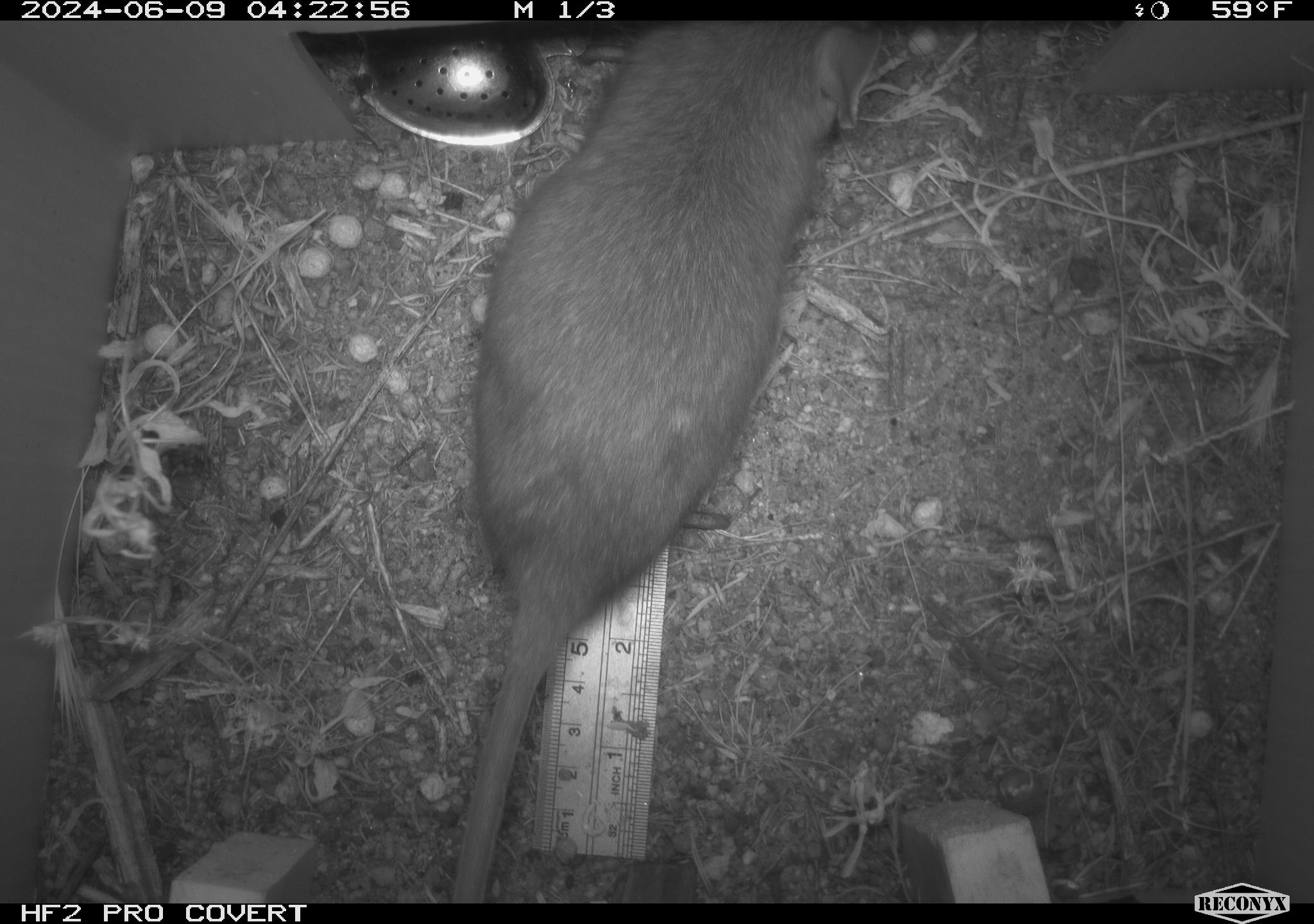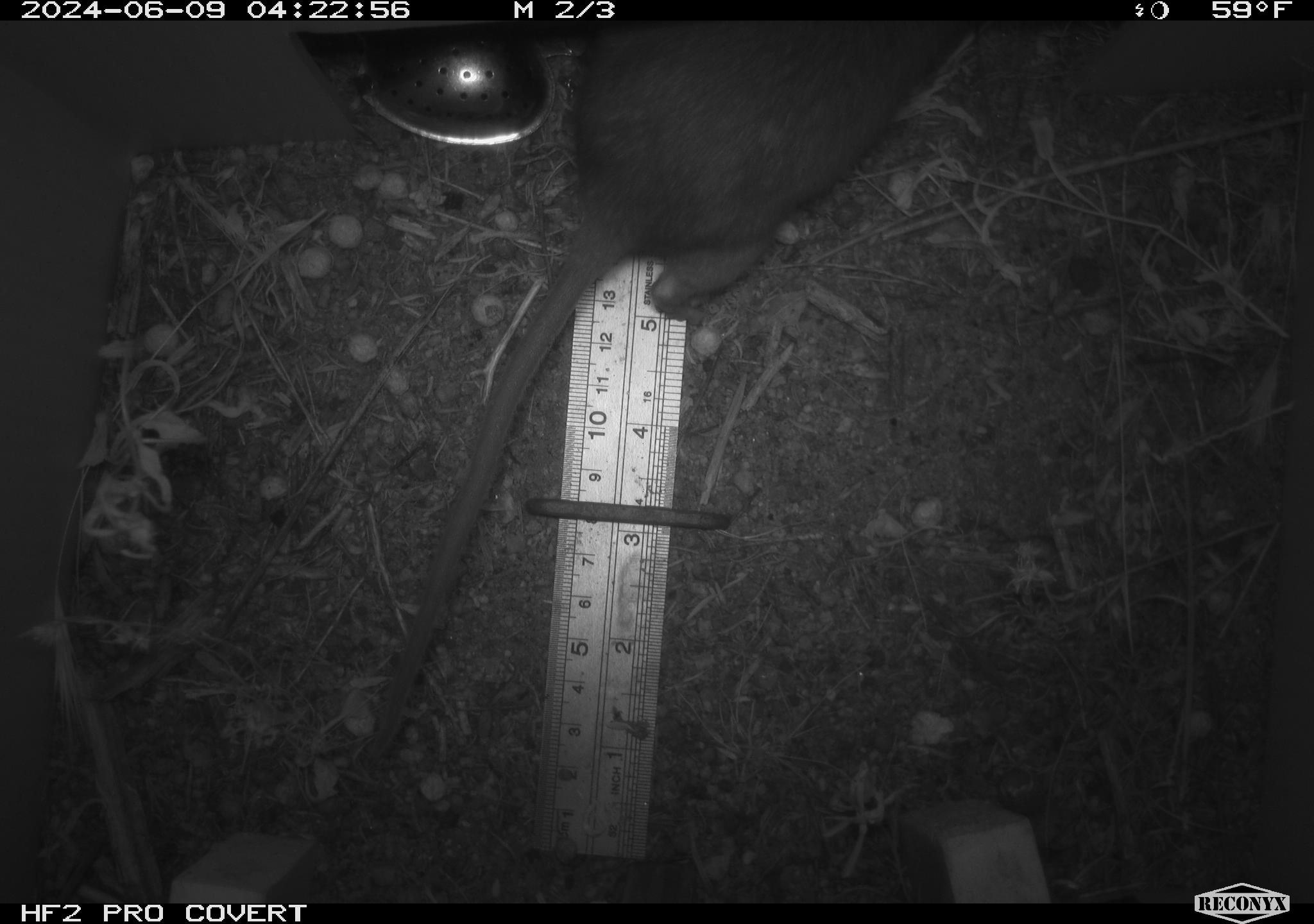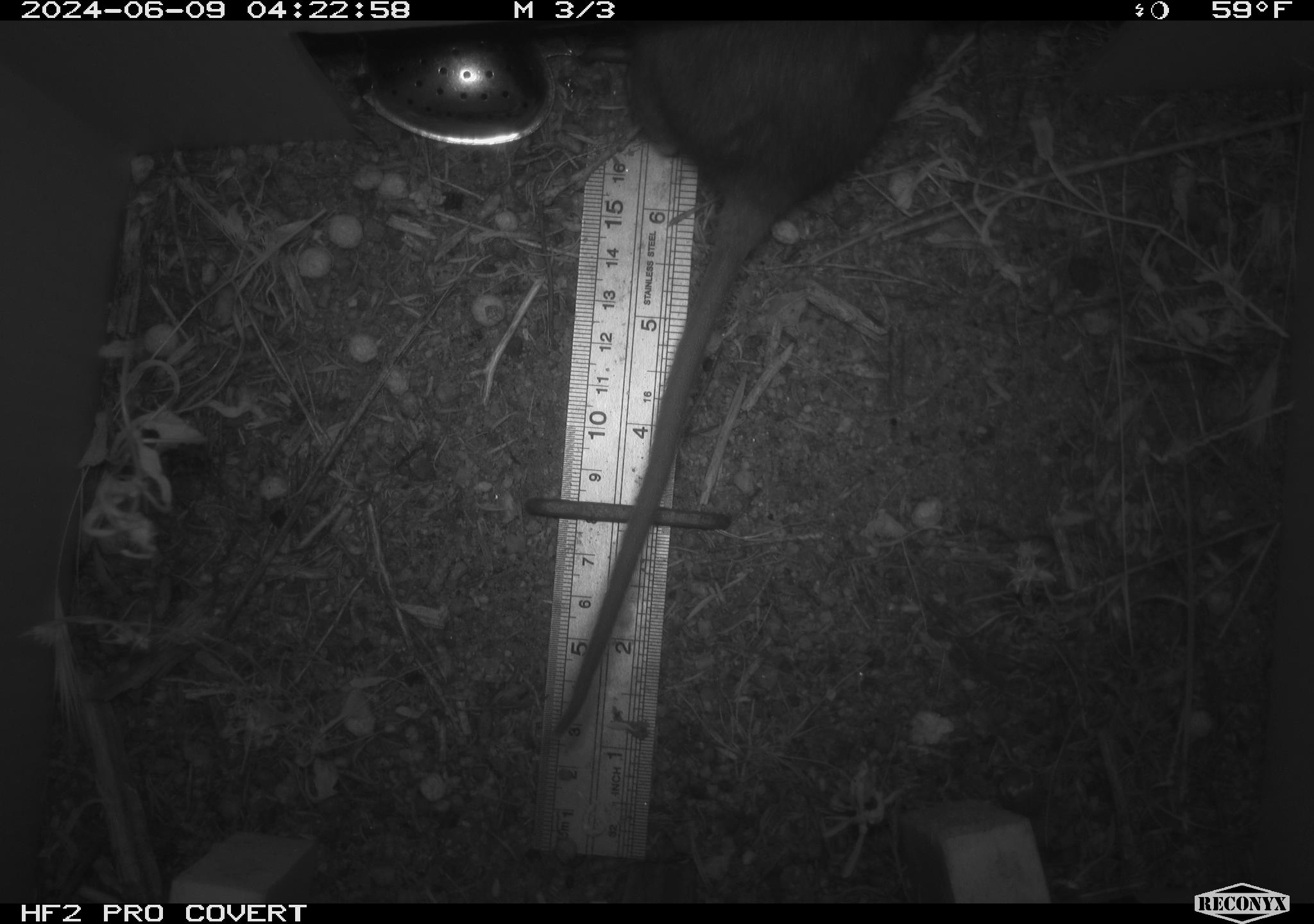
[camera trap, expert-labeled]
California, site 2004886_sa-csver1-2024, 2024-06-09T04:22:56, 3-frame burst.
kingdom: Animalia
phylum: Chordata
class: Mammalia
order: Rodentia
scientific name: Rodentia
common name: rodent